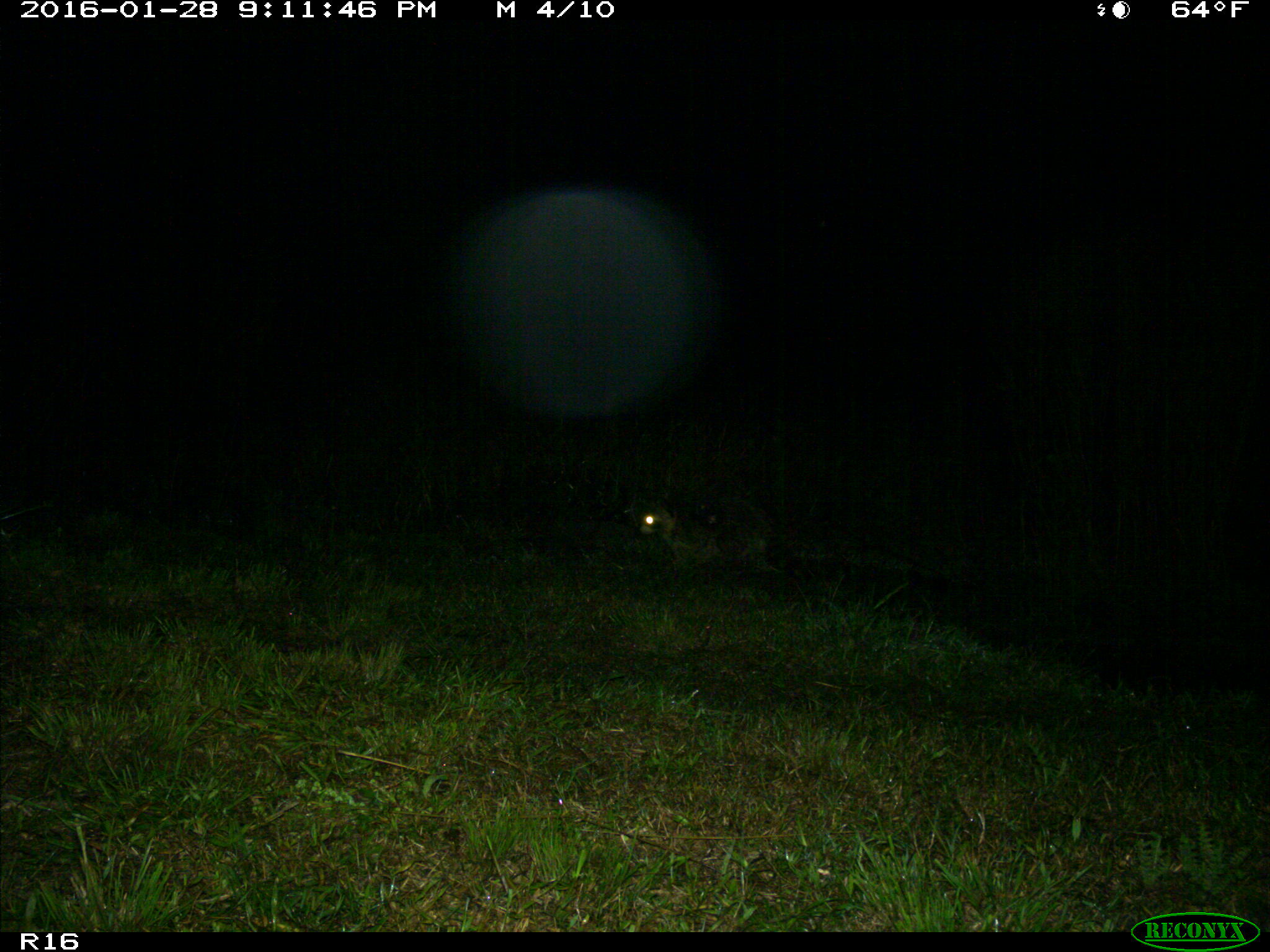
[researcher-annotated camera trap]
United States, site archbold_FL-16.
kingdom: Animalia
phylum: Chordata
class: Mammalia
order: Carnivora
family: Procyonidae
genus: Procyon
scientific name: Procyon lotor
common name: common raccoon